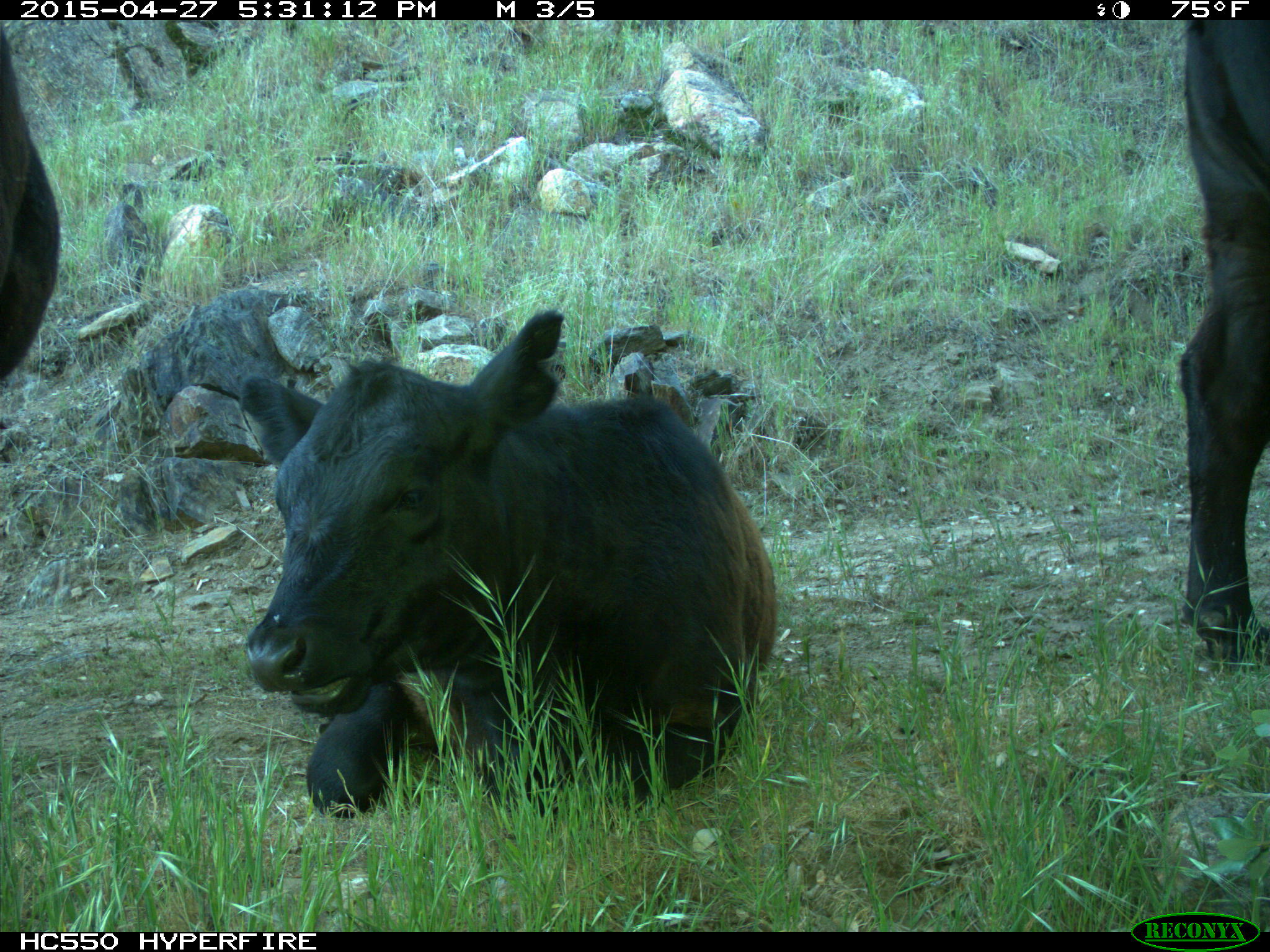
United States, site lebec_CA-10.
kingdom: Animalia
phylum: Chordata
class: Mammalia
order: Artiodactyla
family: Bovidae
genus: Bos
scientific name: Bos taurus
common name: domestic cow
Bos taurus (domestic cow).